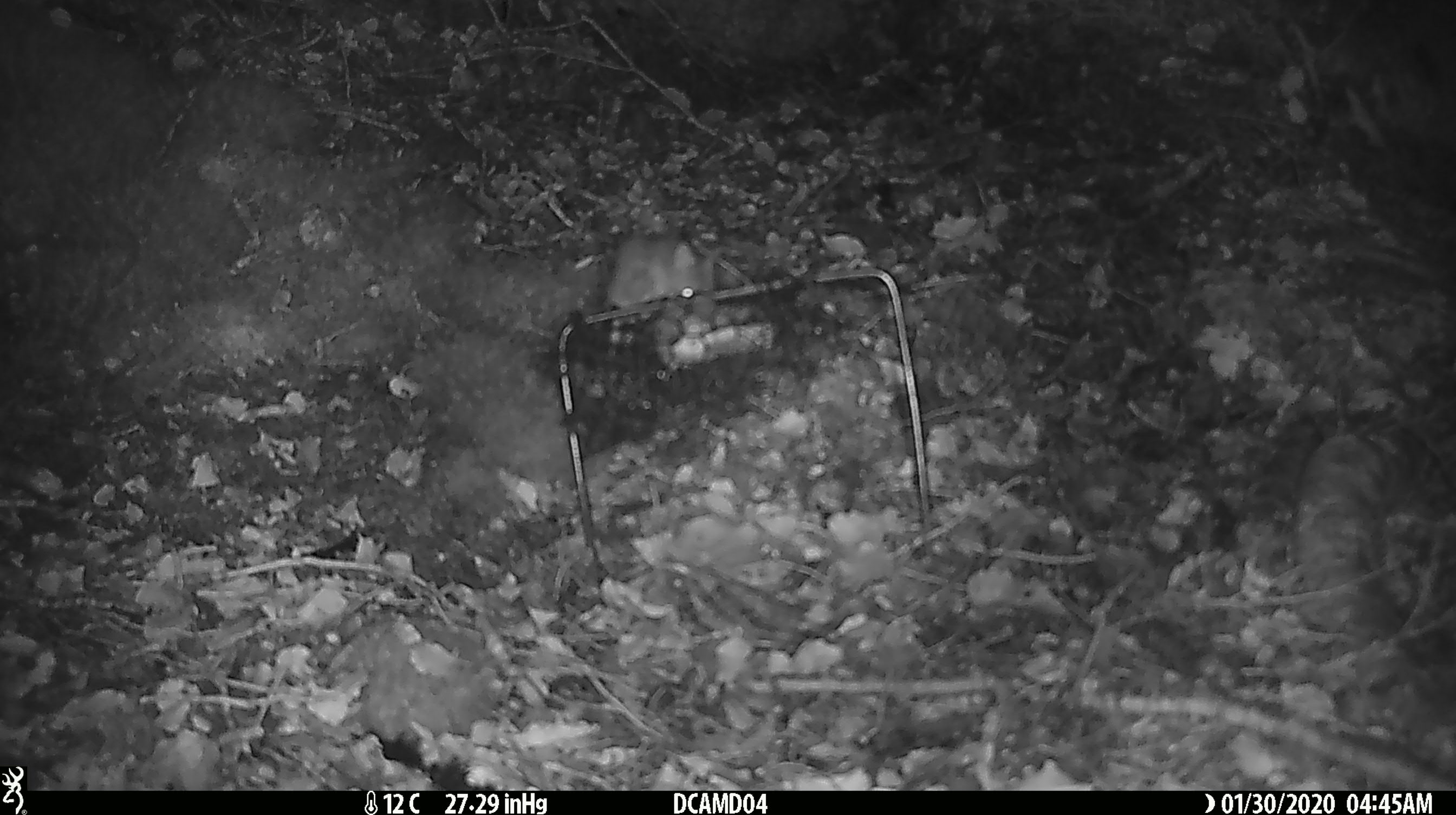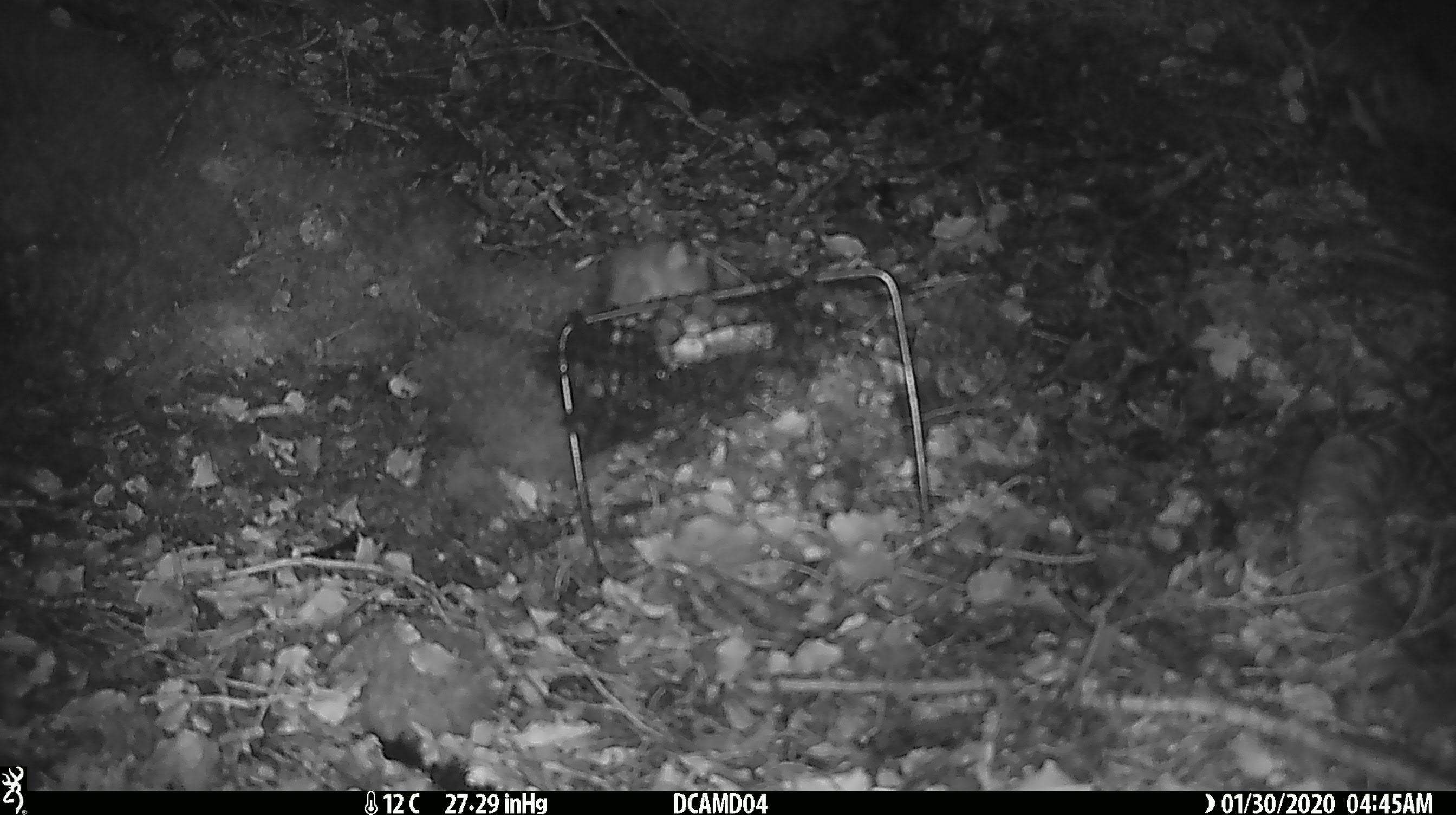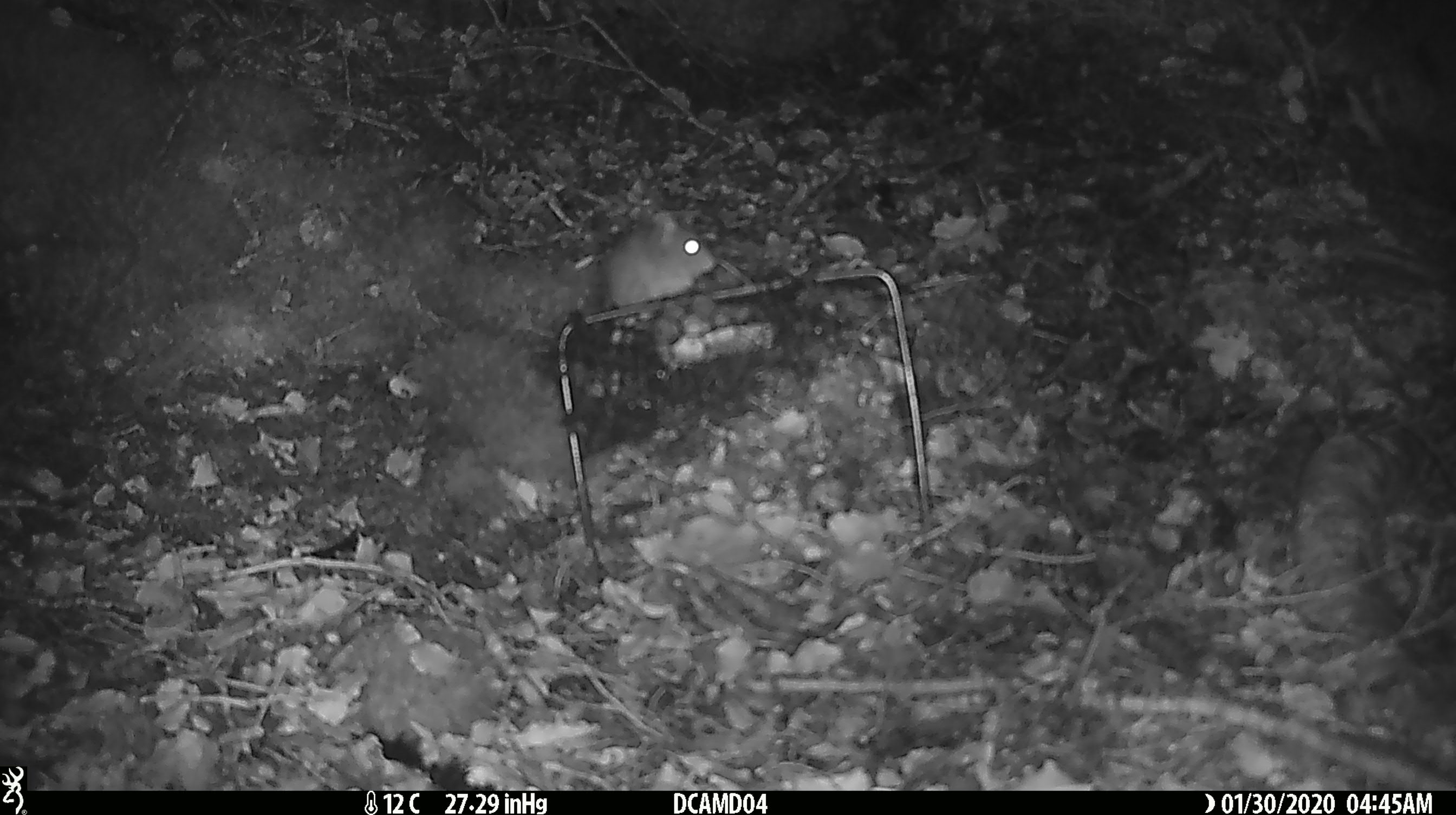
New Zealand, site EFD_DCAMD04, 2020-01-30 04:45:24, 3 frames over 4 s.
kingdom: Animalia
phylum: Chordata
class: Mammalia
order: Rodentia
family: Muridae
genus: Mus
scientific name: Mus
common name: mouse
Mouse (Mus).